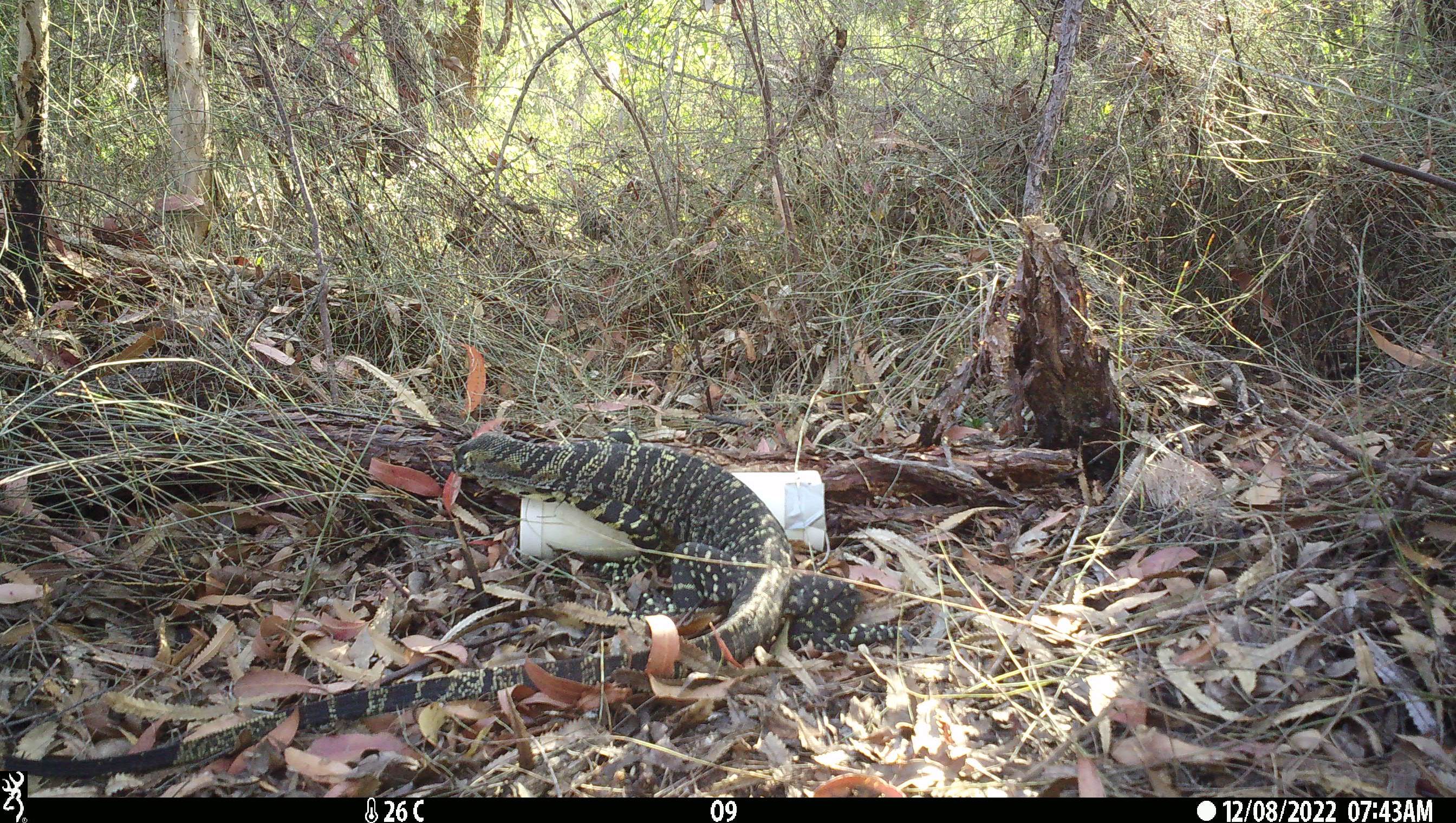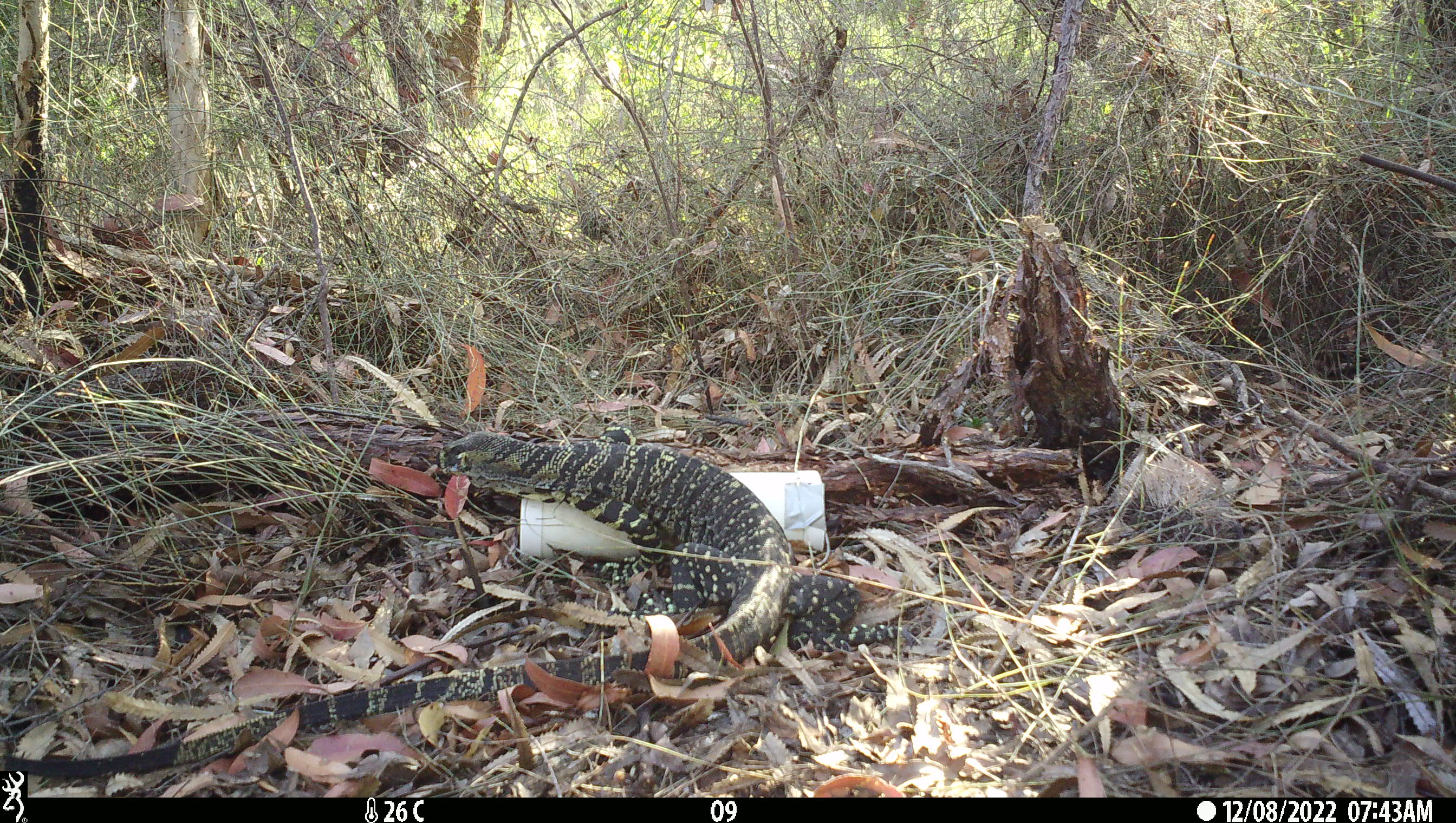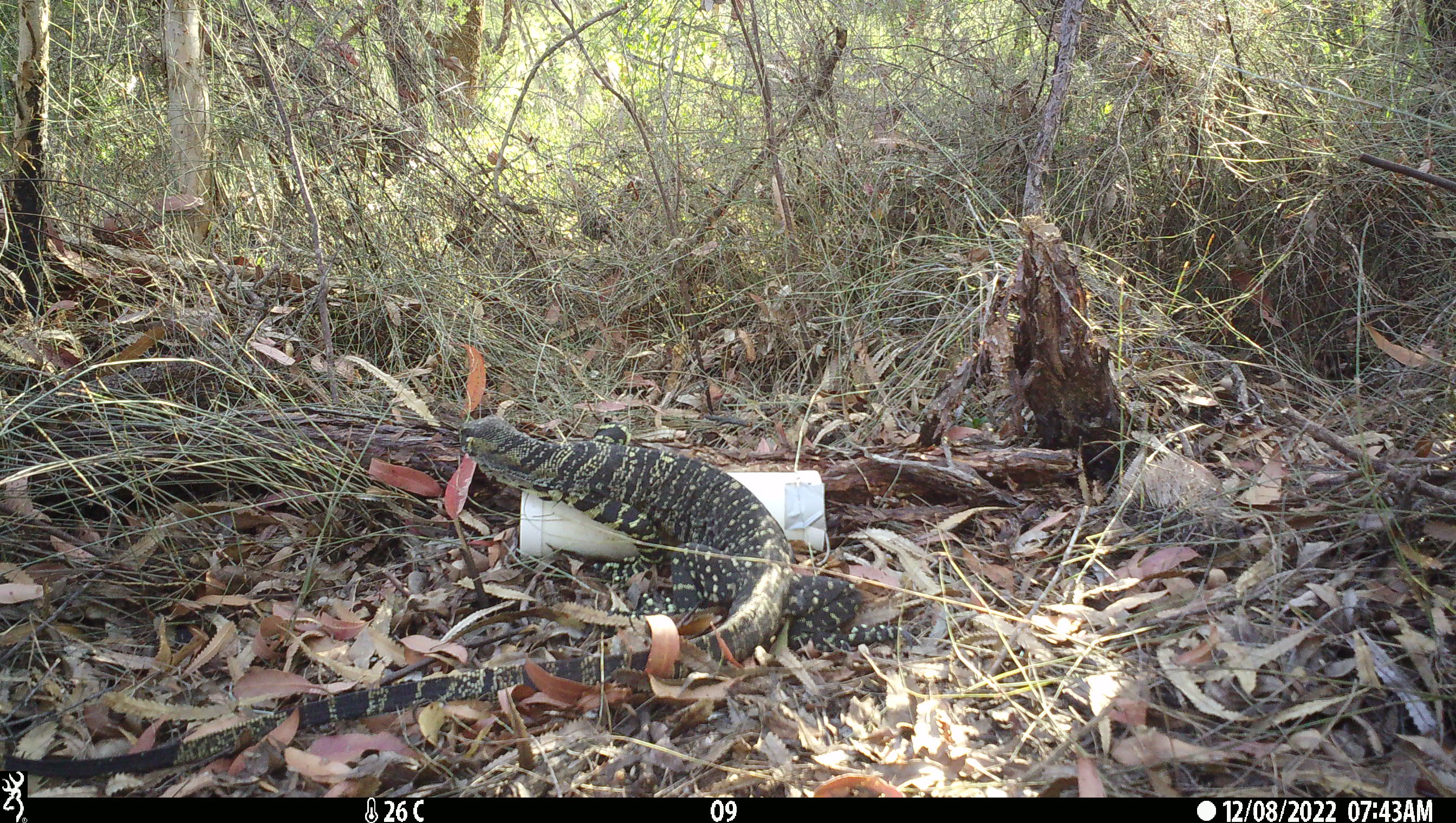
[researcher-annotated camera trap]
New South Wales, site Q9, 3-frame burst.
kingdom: Animalia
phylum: Chordata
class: Reptilia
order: Squamata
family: Varanidae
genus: Varanus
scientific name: Varanus varius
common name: lace monitor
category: goanna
Goanna (lace monitor) (Varanus varius).